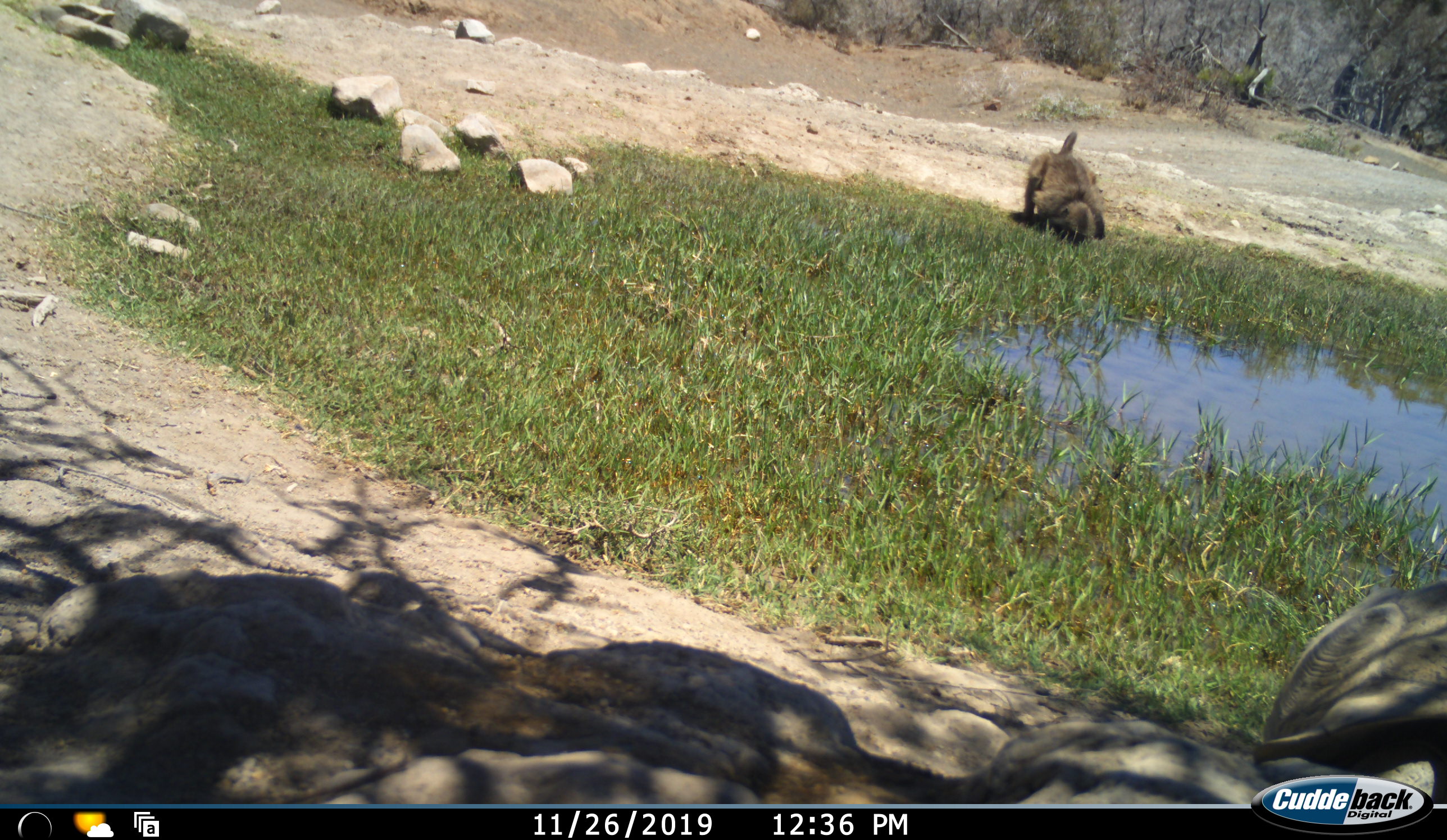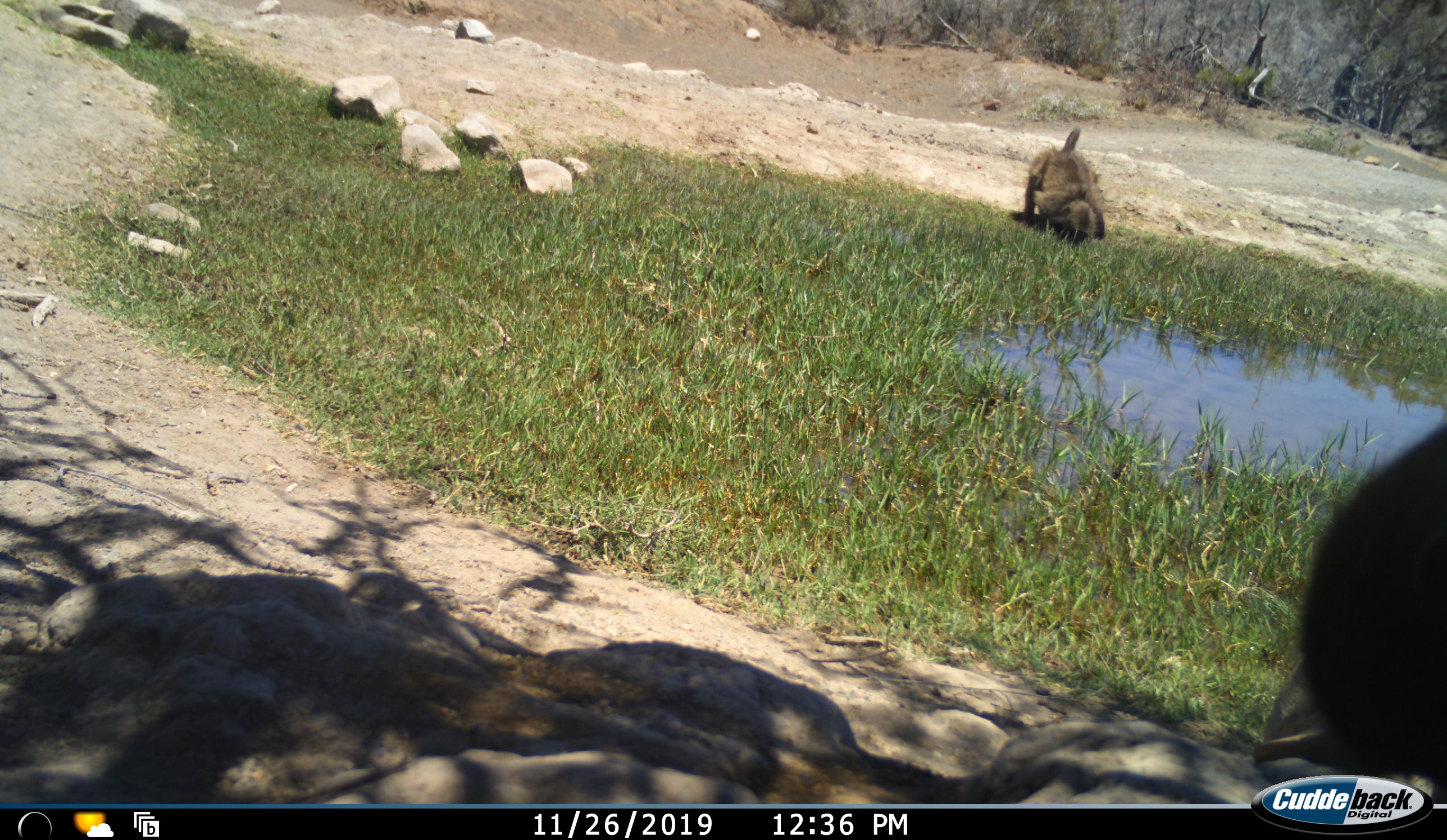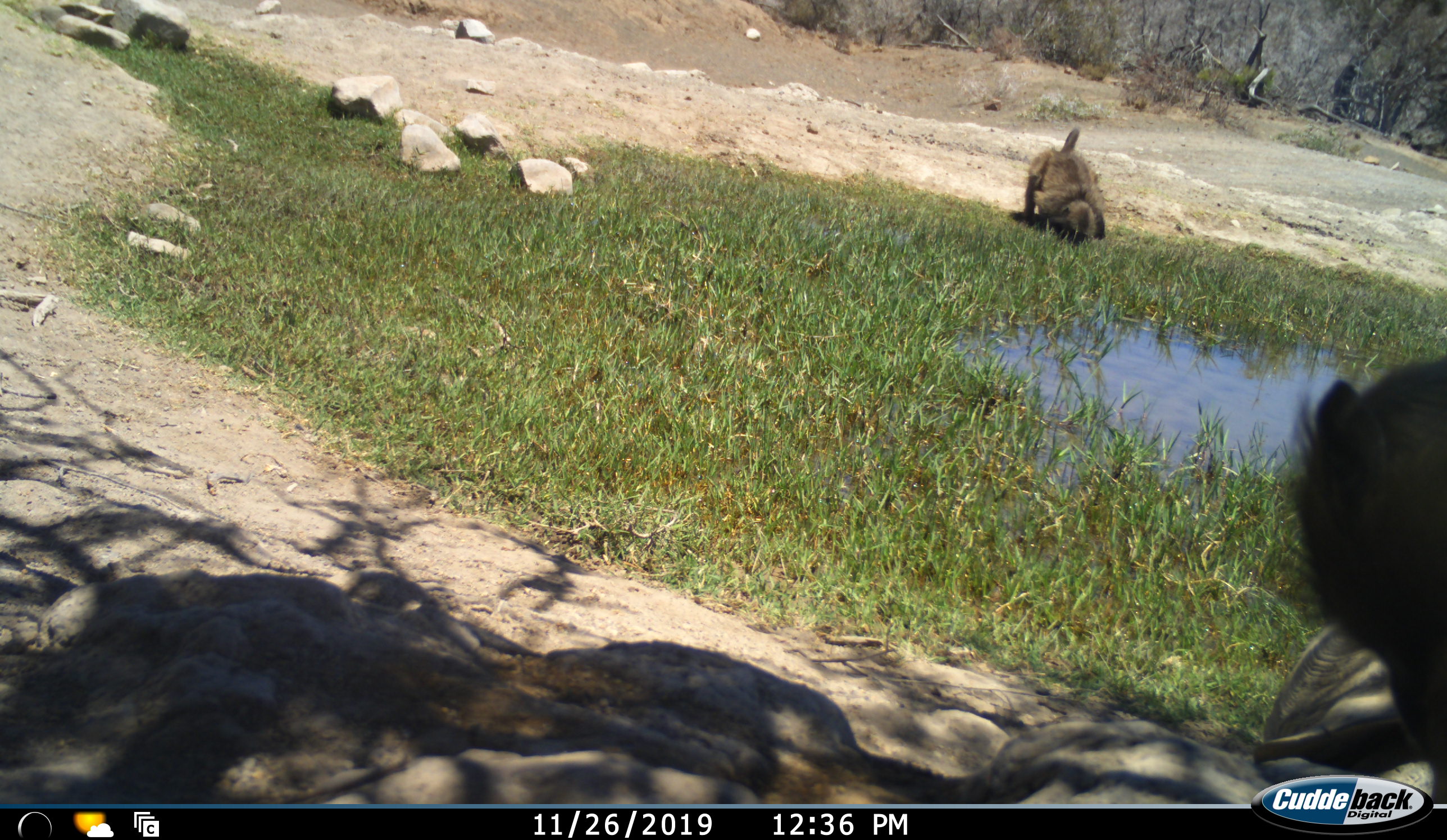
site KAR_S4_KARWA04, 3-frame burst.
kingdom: Animalia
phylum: Chordata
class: Mammalia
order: Primates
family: Cercopithecidae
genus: Papio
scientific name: Papio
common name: baboon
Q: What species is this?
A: Baboon (Papio).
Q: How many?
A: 2.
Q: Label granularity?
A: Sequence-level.